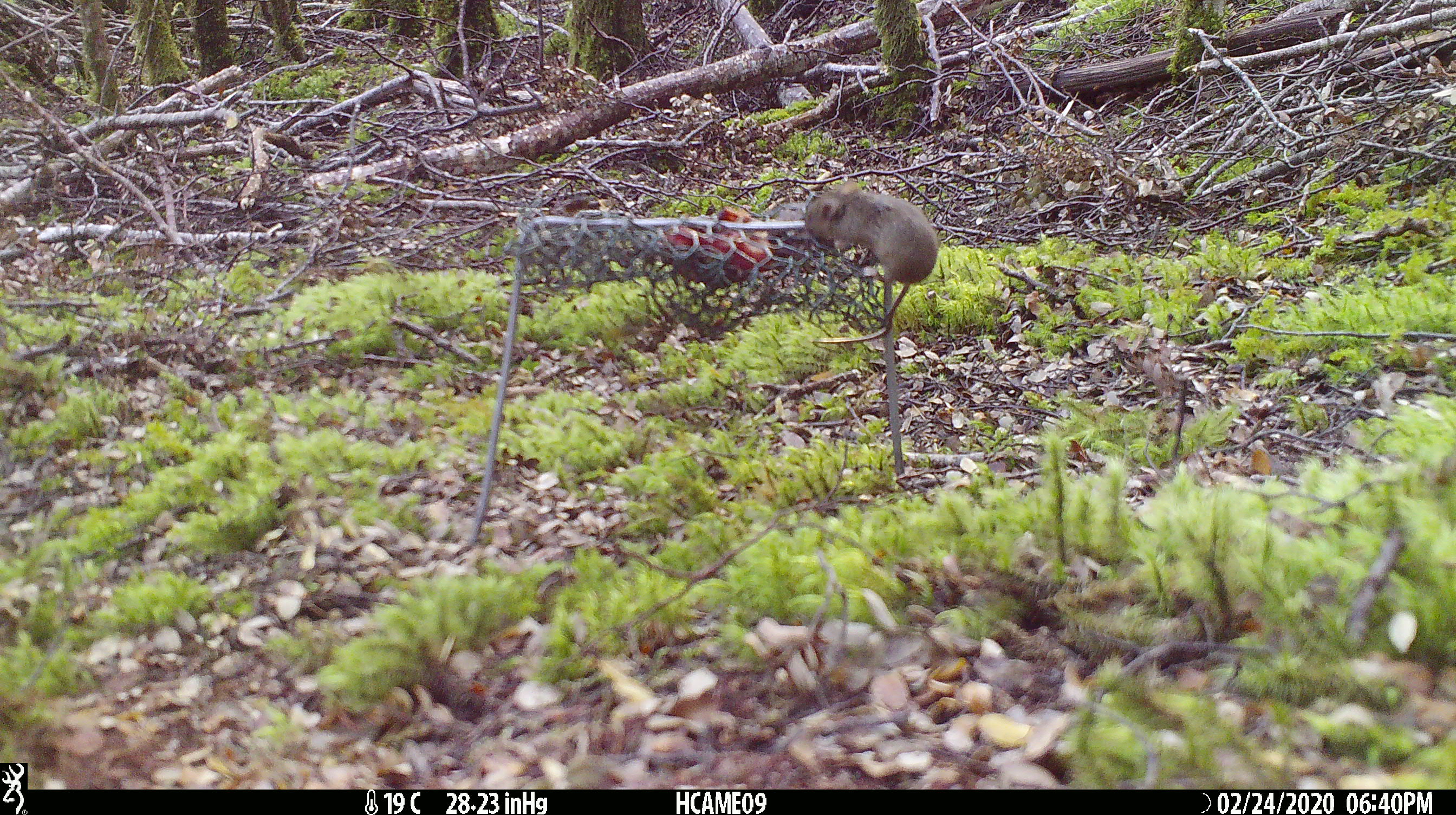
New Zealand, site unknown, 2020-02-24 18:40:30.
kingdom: Animalia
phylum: Chordata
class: Mammalia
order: Rodentia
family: Muridae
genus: Mus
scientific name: Mus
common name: mouse